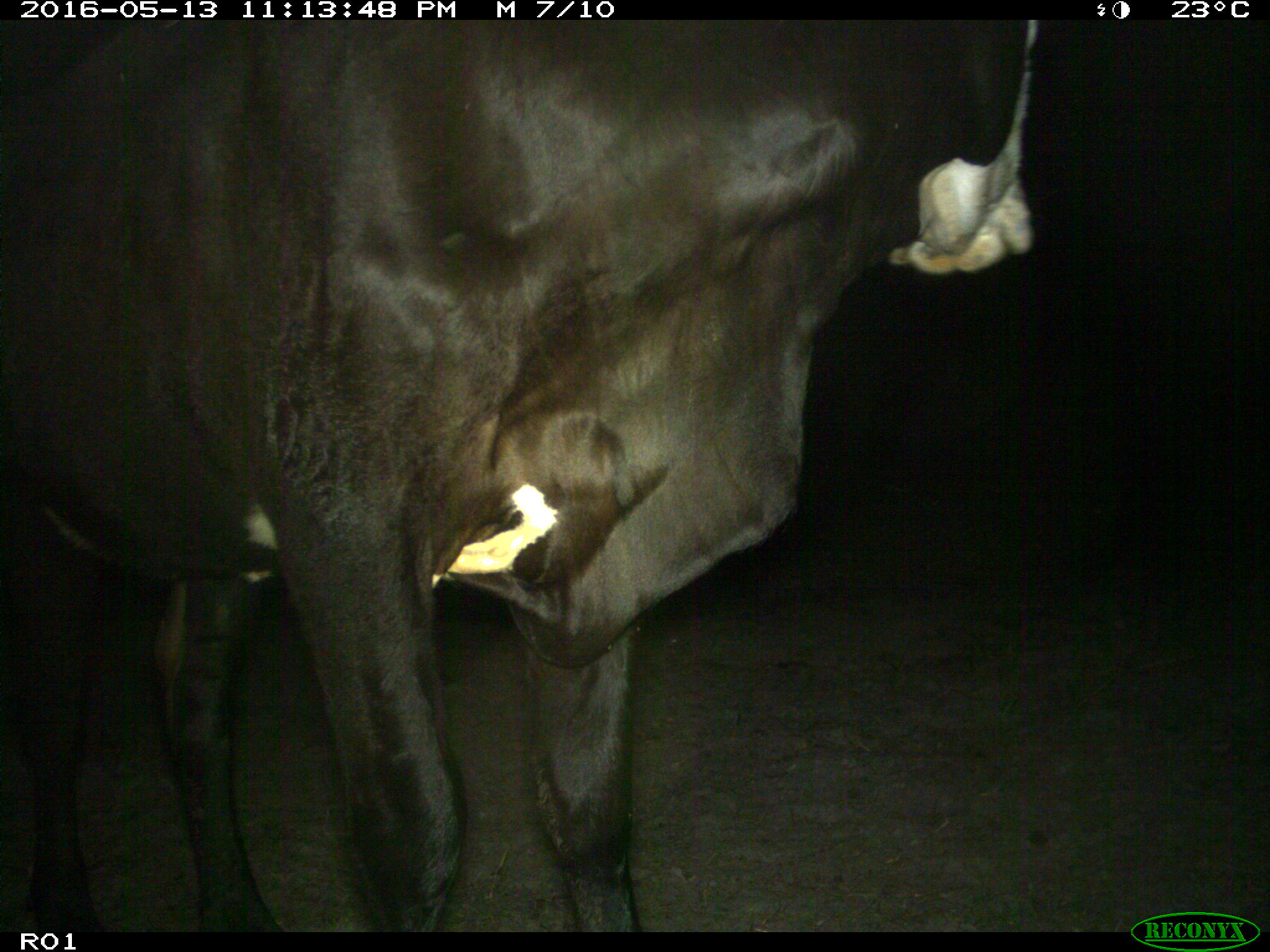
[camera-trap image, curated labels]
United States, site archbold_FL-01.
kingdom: Animalia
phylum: Chordata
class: Mammalia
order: Artiodactyla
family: Bovidae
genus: Bos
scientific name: Bos taurus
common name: domestic cow